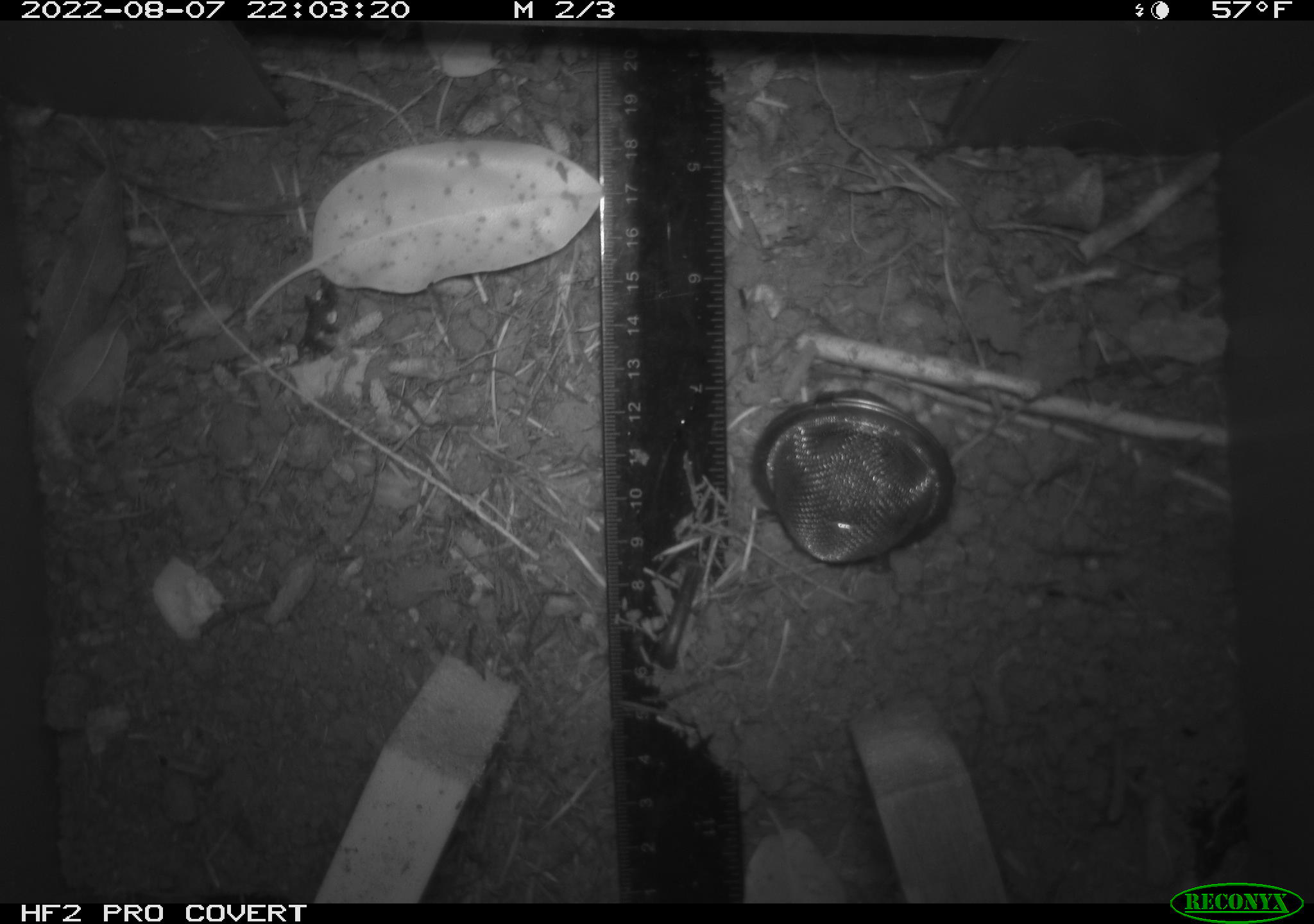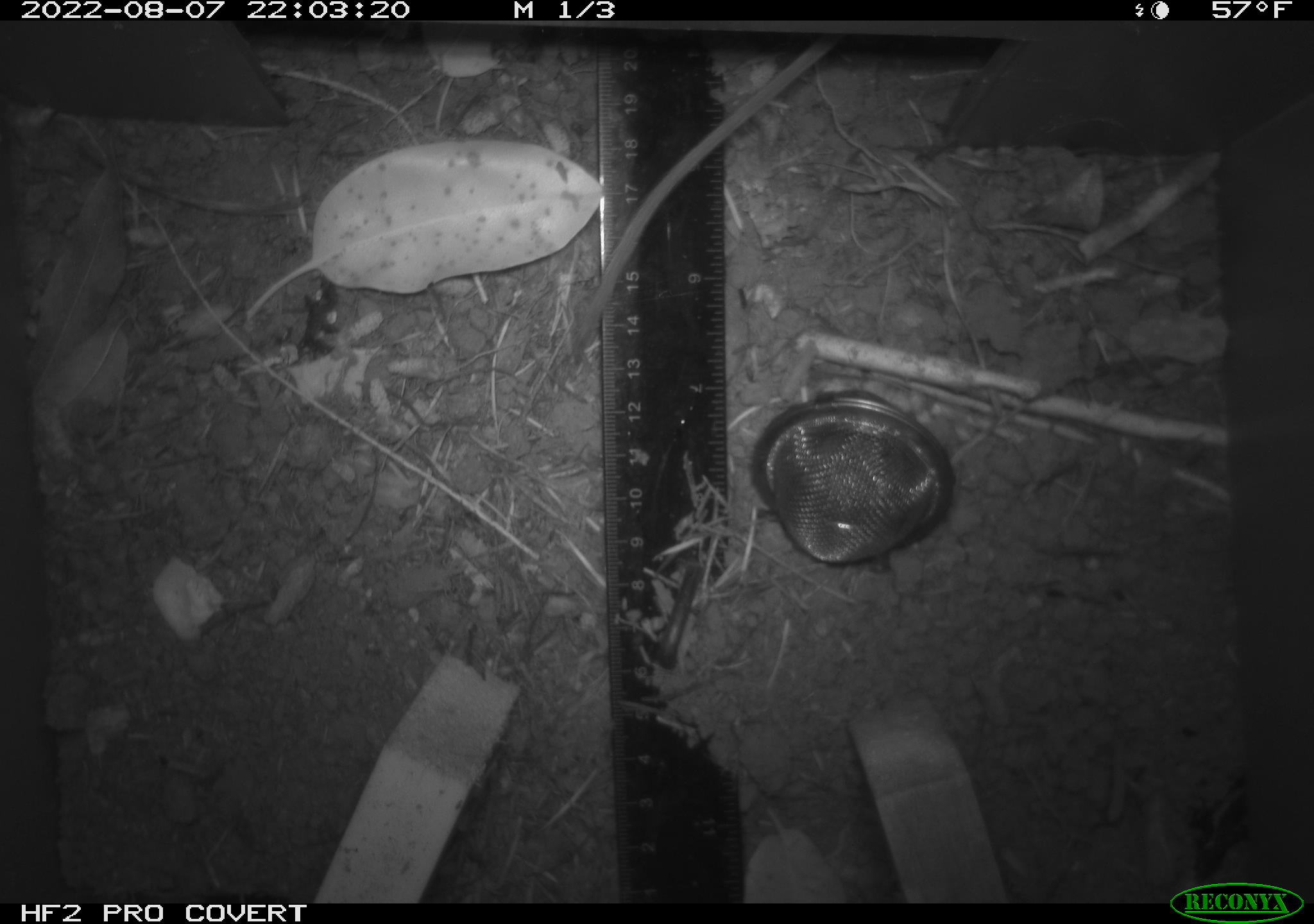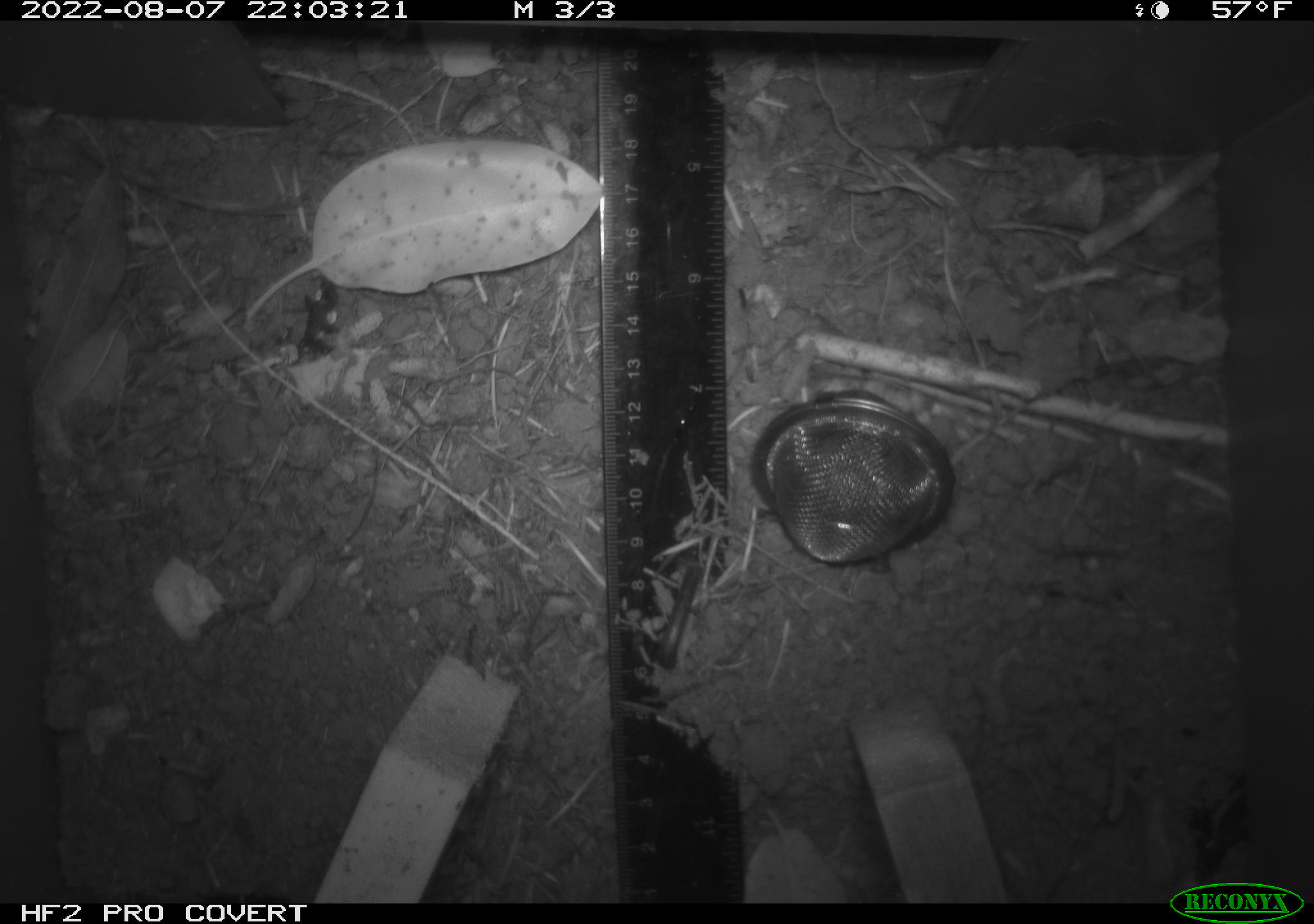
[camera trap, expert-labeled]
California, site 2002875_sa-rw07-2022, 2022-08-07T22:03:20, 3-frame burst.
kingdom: Animalia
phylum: Chordata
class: Mammalia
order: Rodentia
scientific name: Rodentia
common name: mouse species